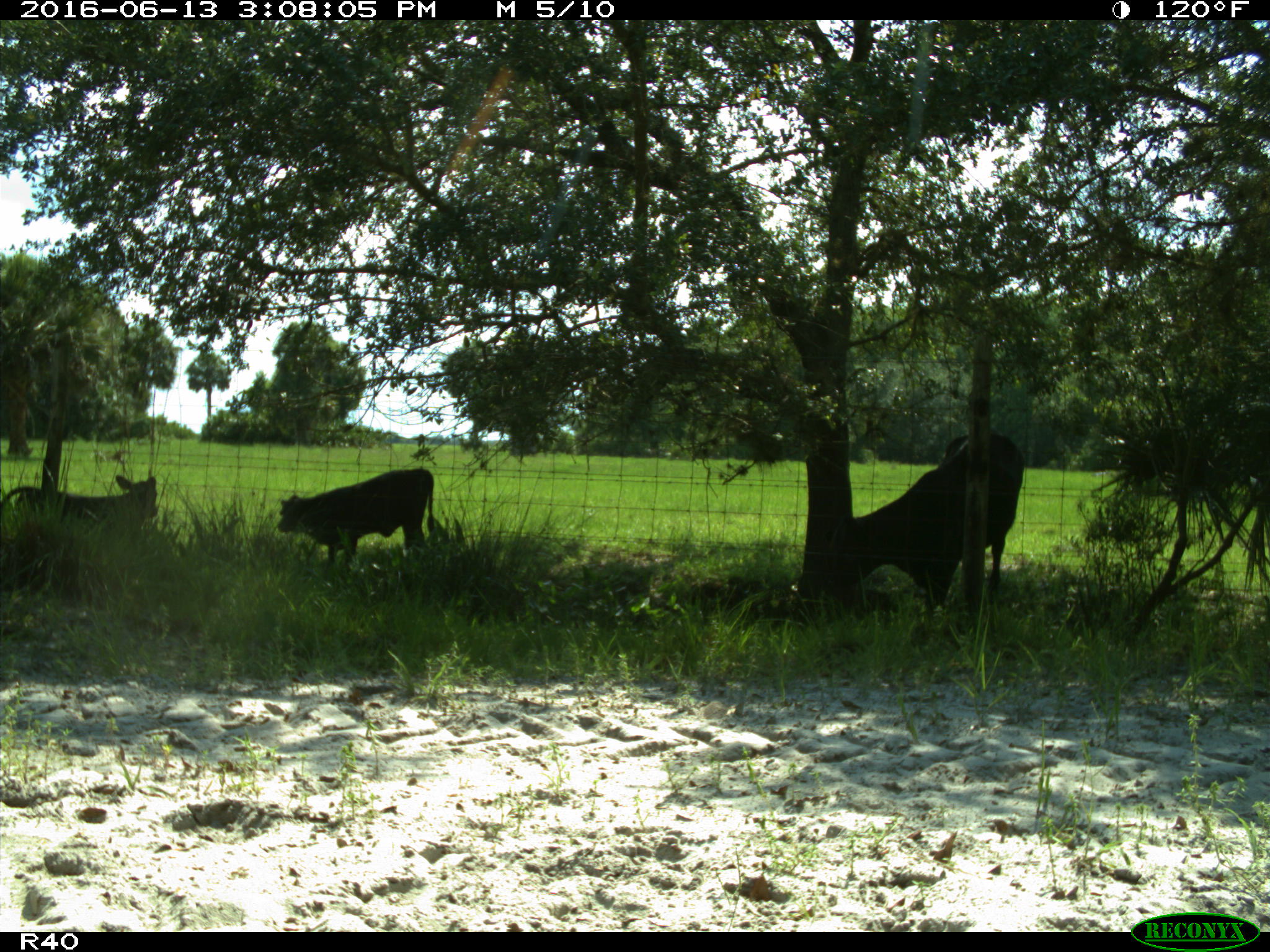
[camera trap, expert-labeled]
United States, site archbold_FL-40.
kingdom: Animalia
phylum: Chordata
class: Mammalia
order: Artiodactyla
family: Bovidae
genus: Bos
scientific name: Bos taurus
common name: domestic cow